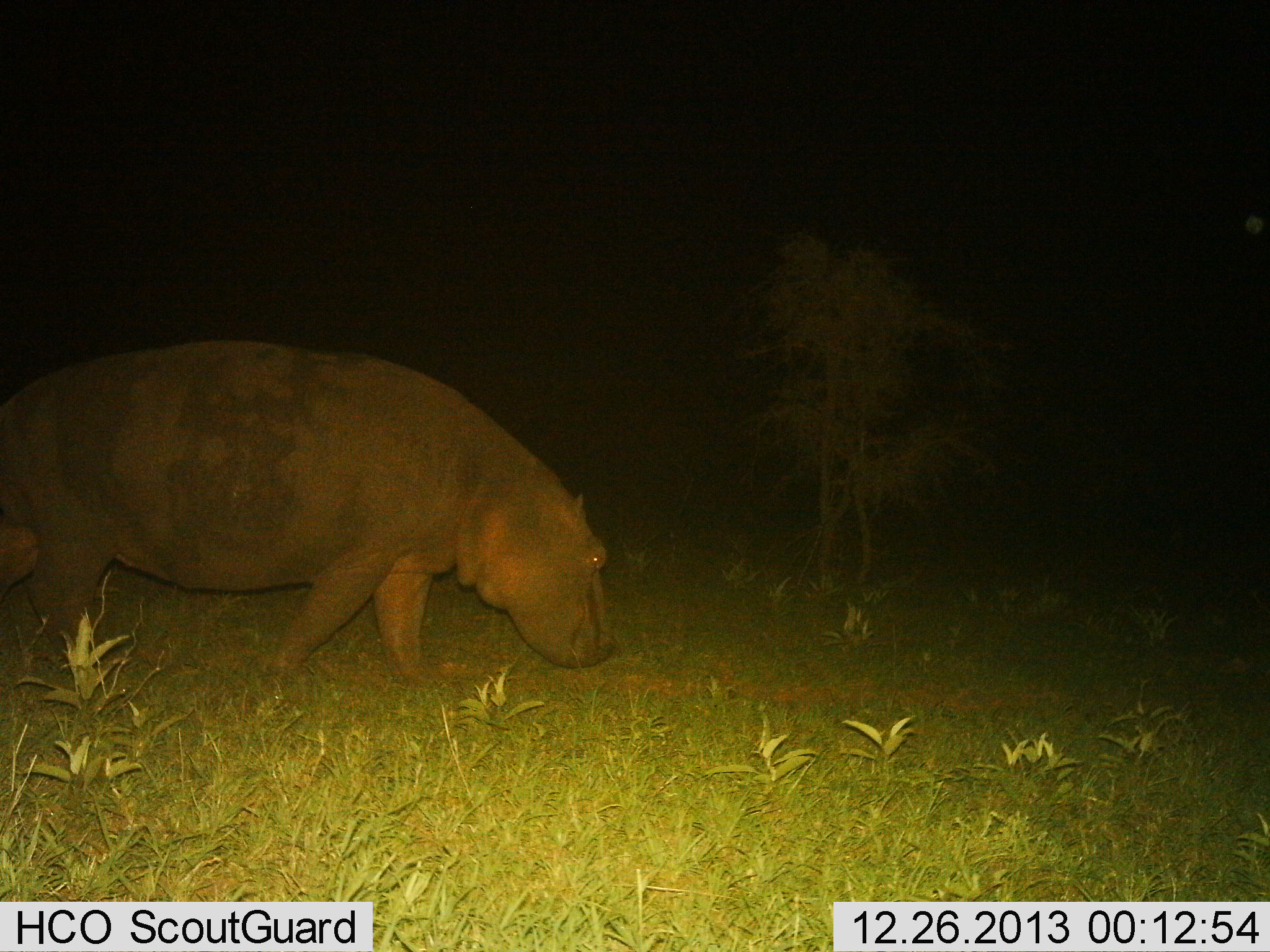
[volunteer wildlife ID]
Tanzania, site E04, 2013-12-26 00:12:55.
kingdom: Animalia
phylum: Chordata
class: Mammalia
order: Artiodactyla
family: Hippopotamidae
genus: Hippopotamus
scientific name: Hippopotamus amphibius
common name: hippopotamus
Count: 1.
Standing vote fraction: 0%.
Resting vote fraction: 0%.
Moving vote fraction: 70%.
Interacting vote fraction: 0%.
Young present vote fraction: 0%.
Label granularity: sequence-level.